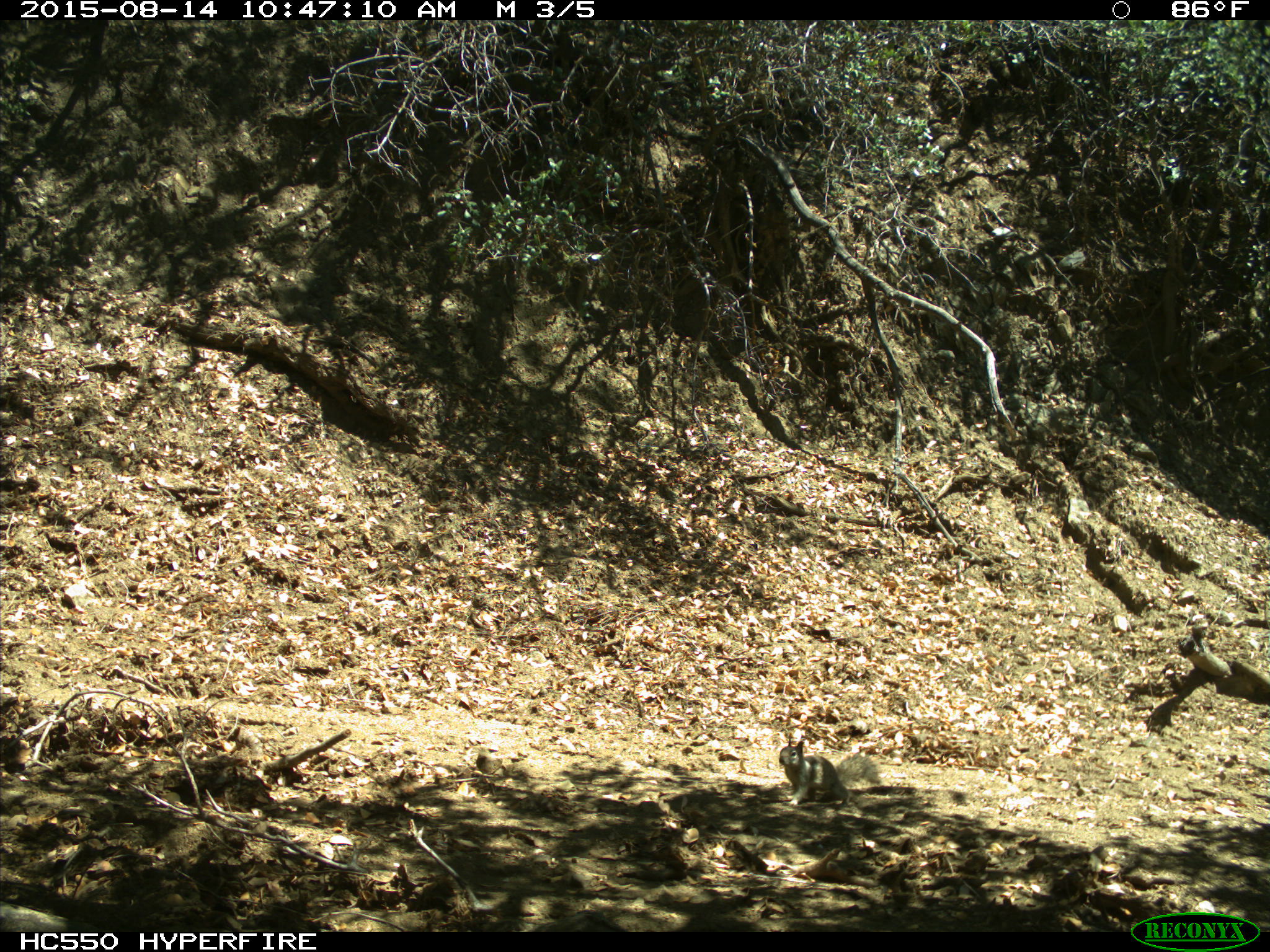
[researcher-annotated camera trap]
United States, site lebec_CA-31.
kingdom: Animalia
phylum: Chordata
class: Mammalia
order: Rodentia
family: Sciuridae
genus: Otospermophilus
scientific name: Otospermophilus beecheyi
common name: california ground squirrel